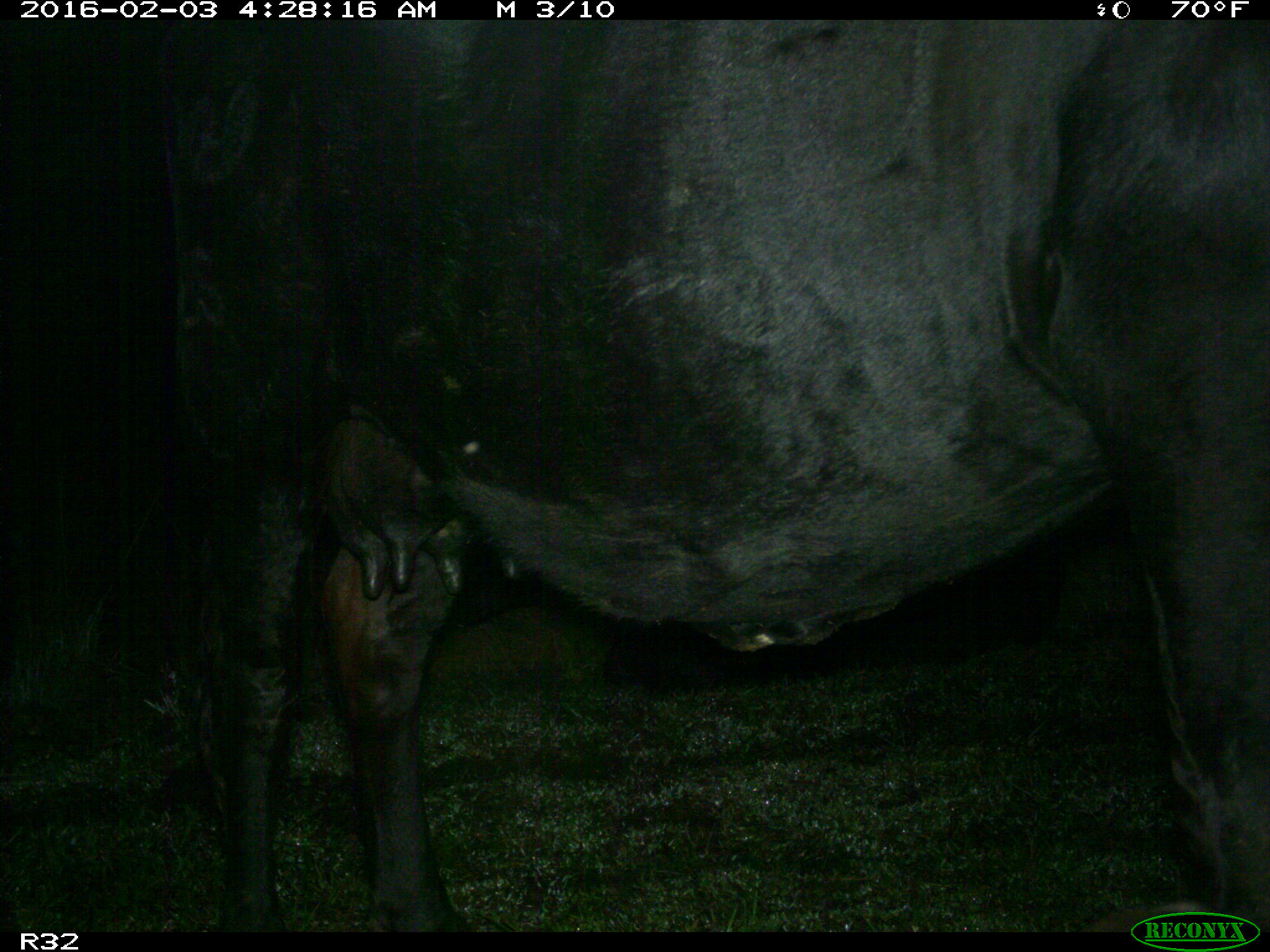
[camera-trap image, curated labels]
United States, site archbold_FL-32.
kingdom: Animalia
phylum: Chordata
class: Mammalia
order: Artiodactyla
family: Bovidae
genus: Bos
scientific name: Bos taurus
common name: domestic cow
Bos taurus (domestic cow).